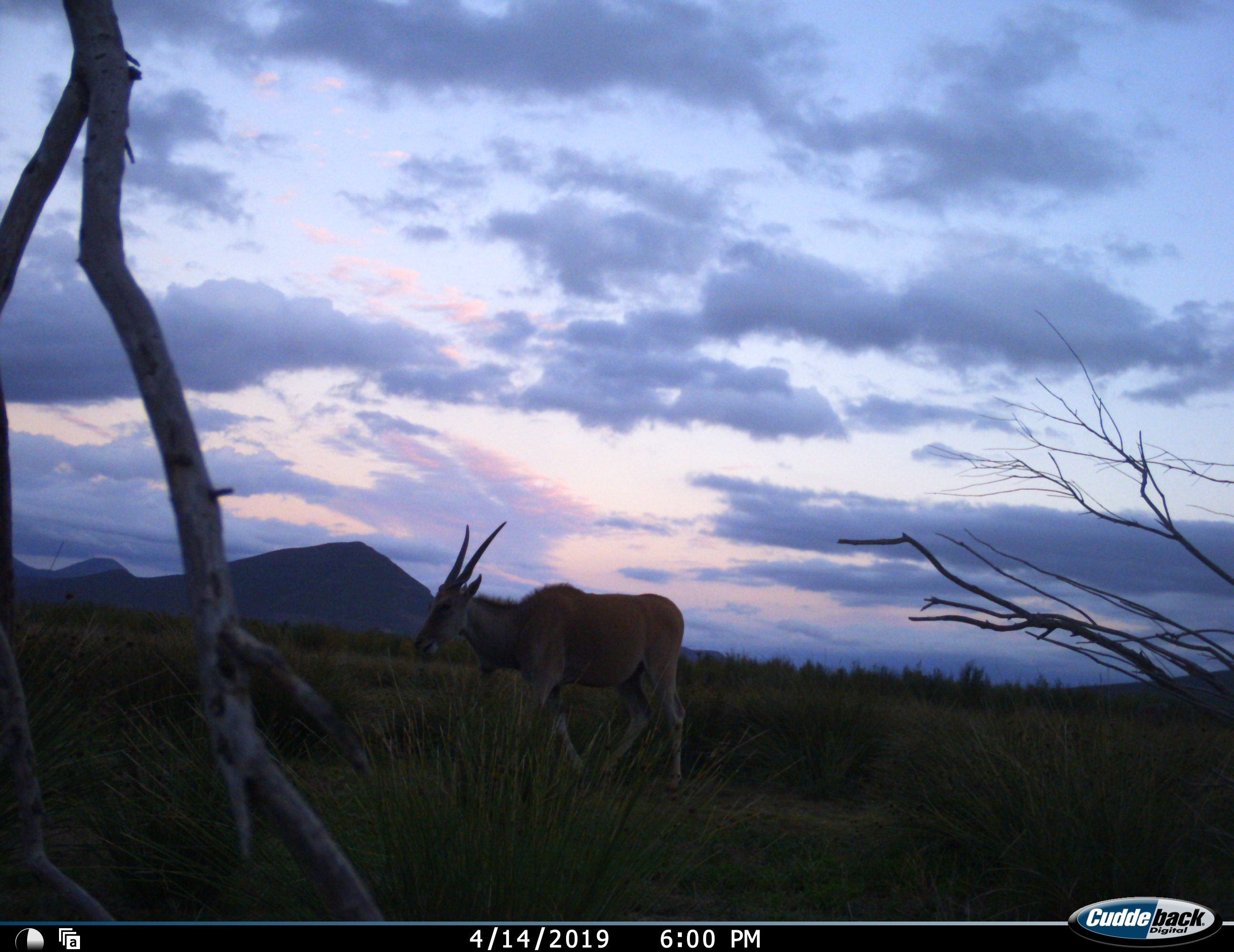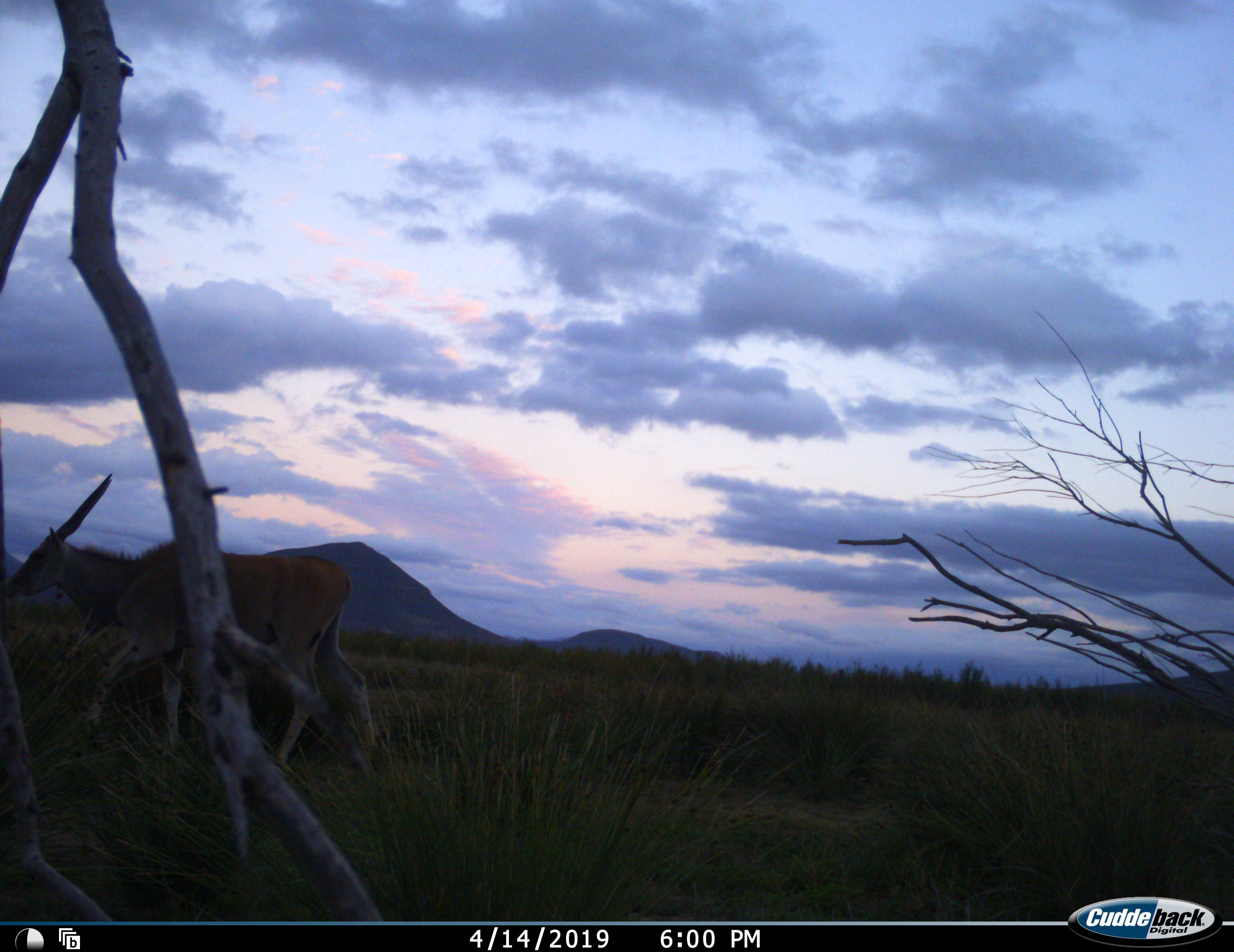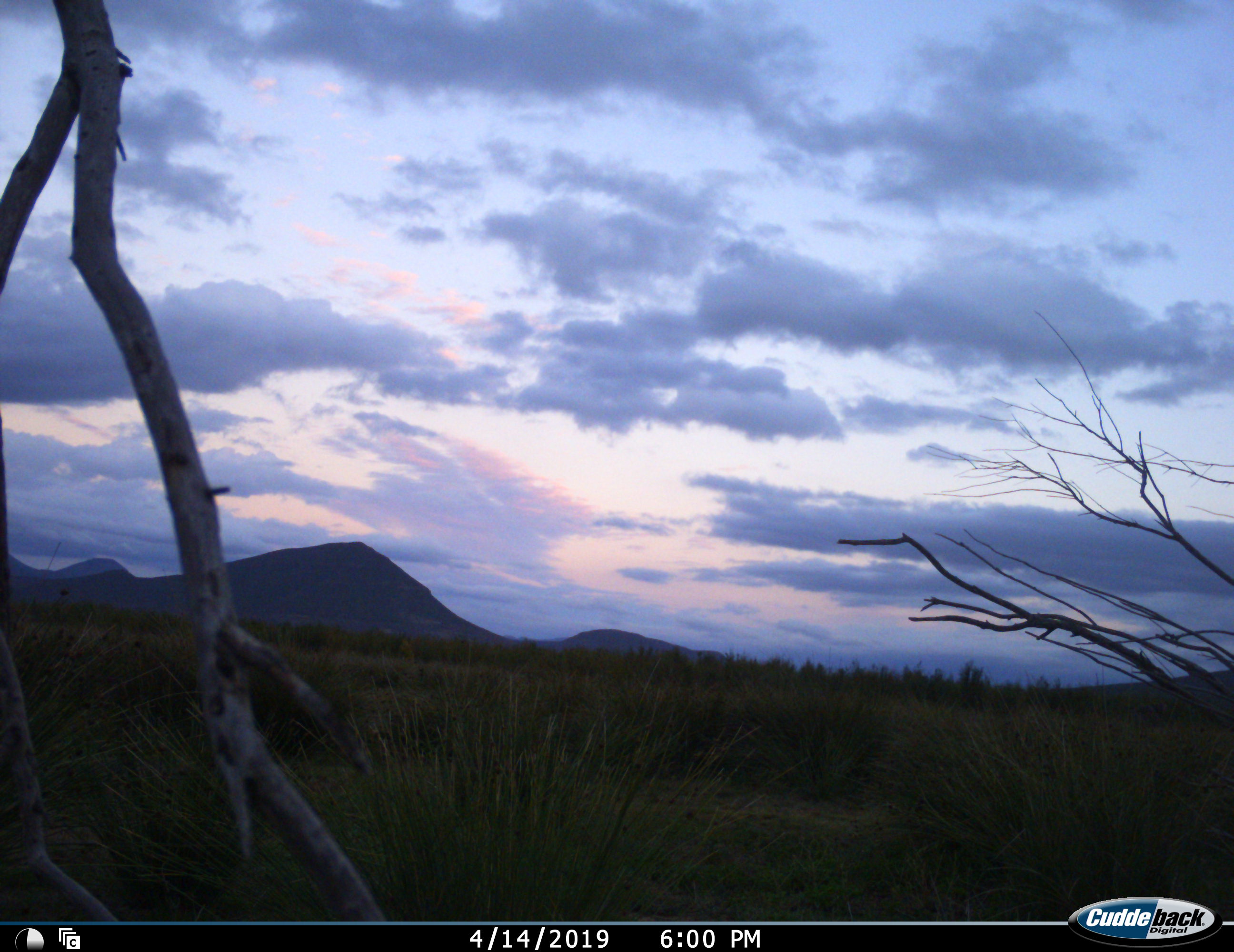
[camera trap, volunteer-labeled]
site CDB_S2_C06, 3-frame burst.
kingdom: Animalia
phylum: Chordata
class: Mammalia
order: Artiodactyla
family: Bovidae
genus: Tragelaphus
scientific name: Tragelaphus oryx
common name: eland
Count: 1.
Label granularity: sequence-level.